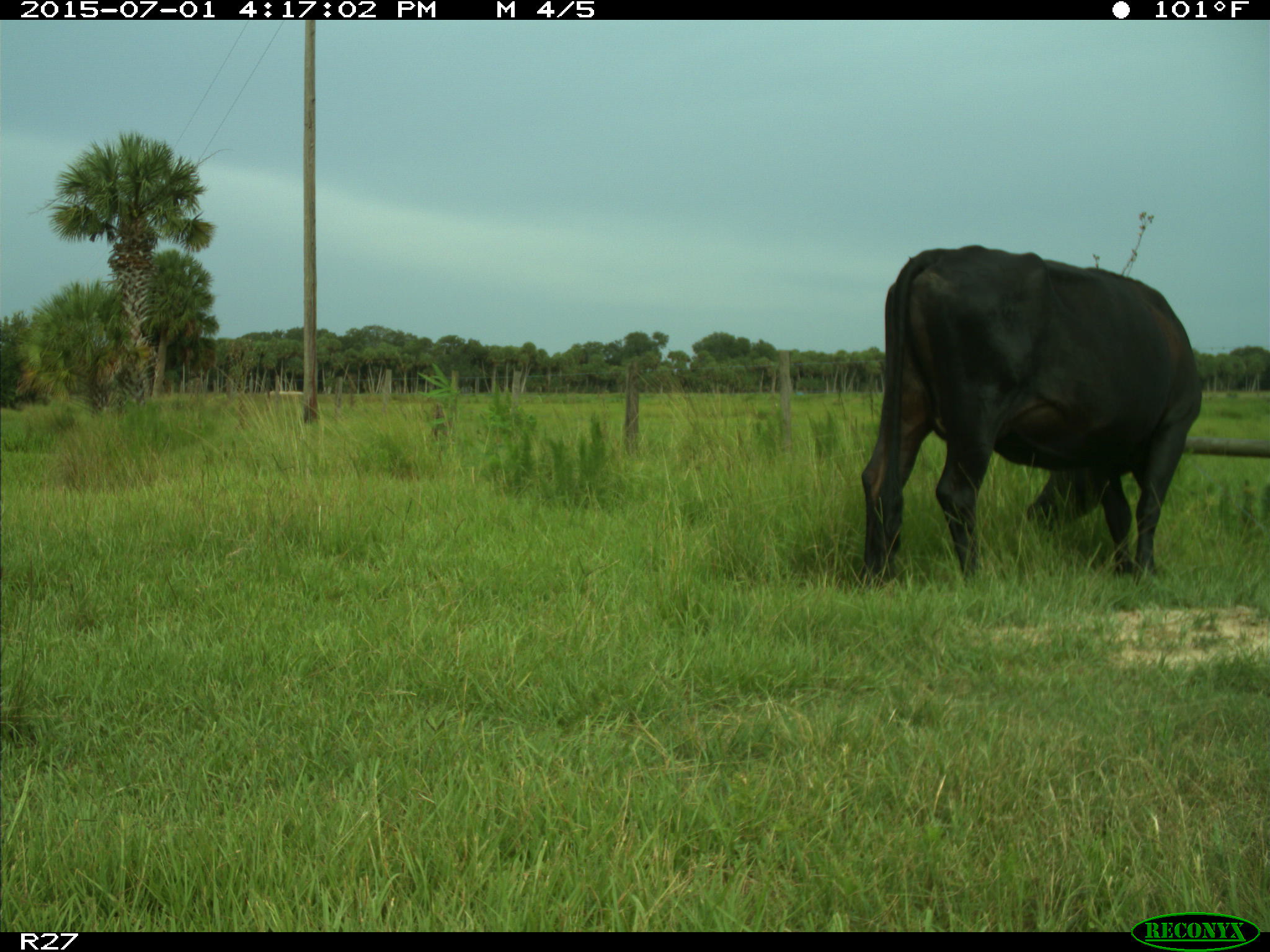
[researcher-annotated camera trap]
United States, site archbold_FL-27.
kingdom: Animalia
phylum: Chordata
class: Mammalia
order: Artiodactyla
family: Bovidae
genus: Bos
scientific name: Bos taurus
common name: domestic cow